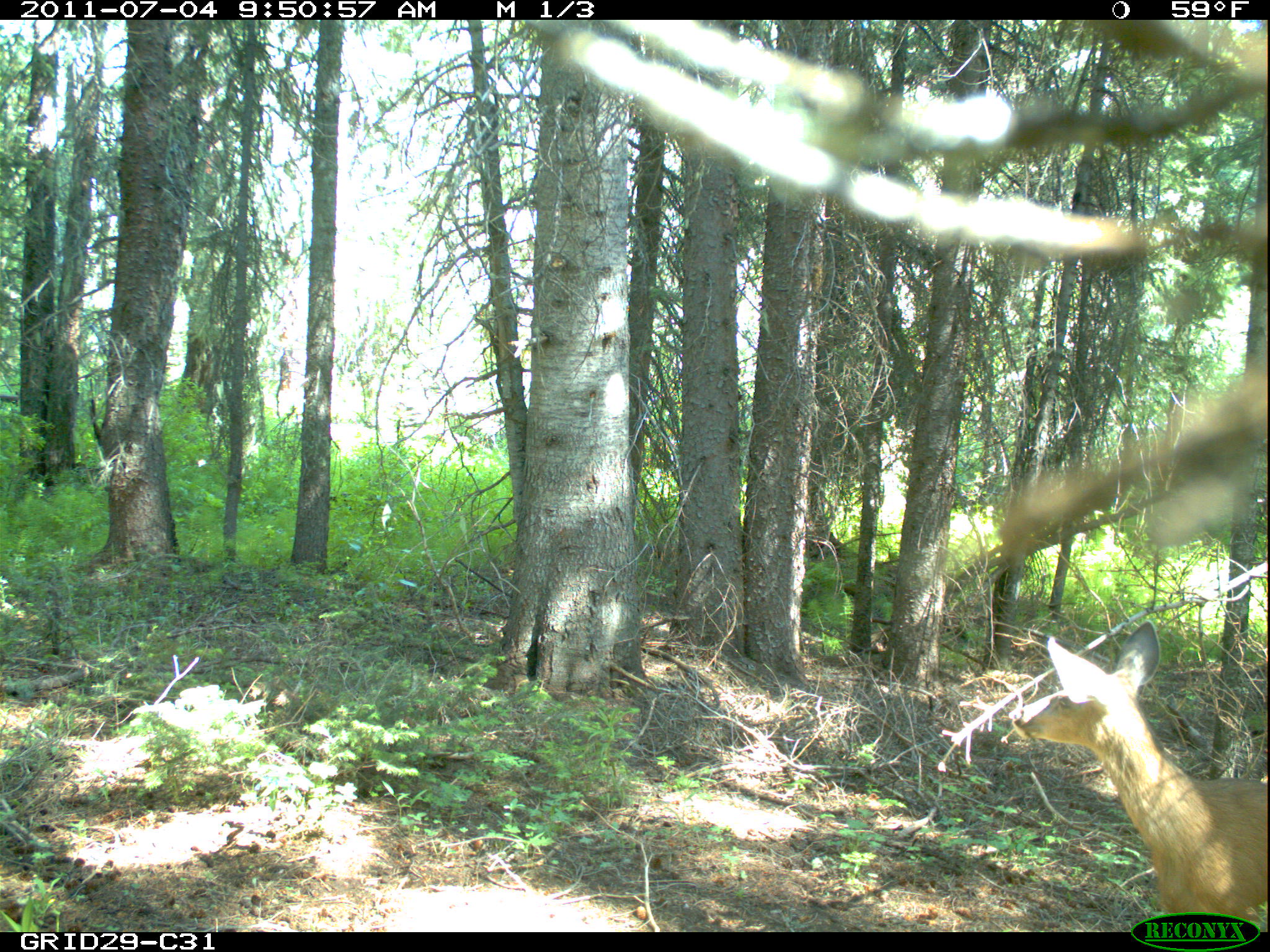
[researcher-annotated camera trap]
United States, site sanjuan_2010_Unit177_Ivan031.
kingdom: Animalia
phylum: Chordata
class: Mammalia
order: Artiodactyla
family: Cervidae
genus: Odocoileus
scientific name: Odocoileus hemionus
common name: mule deer